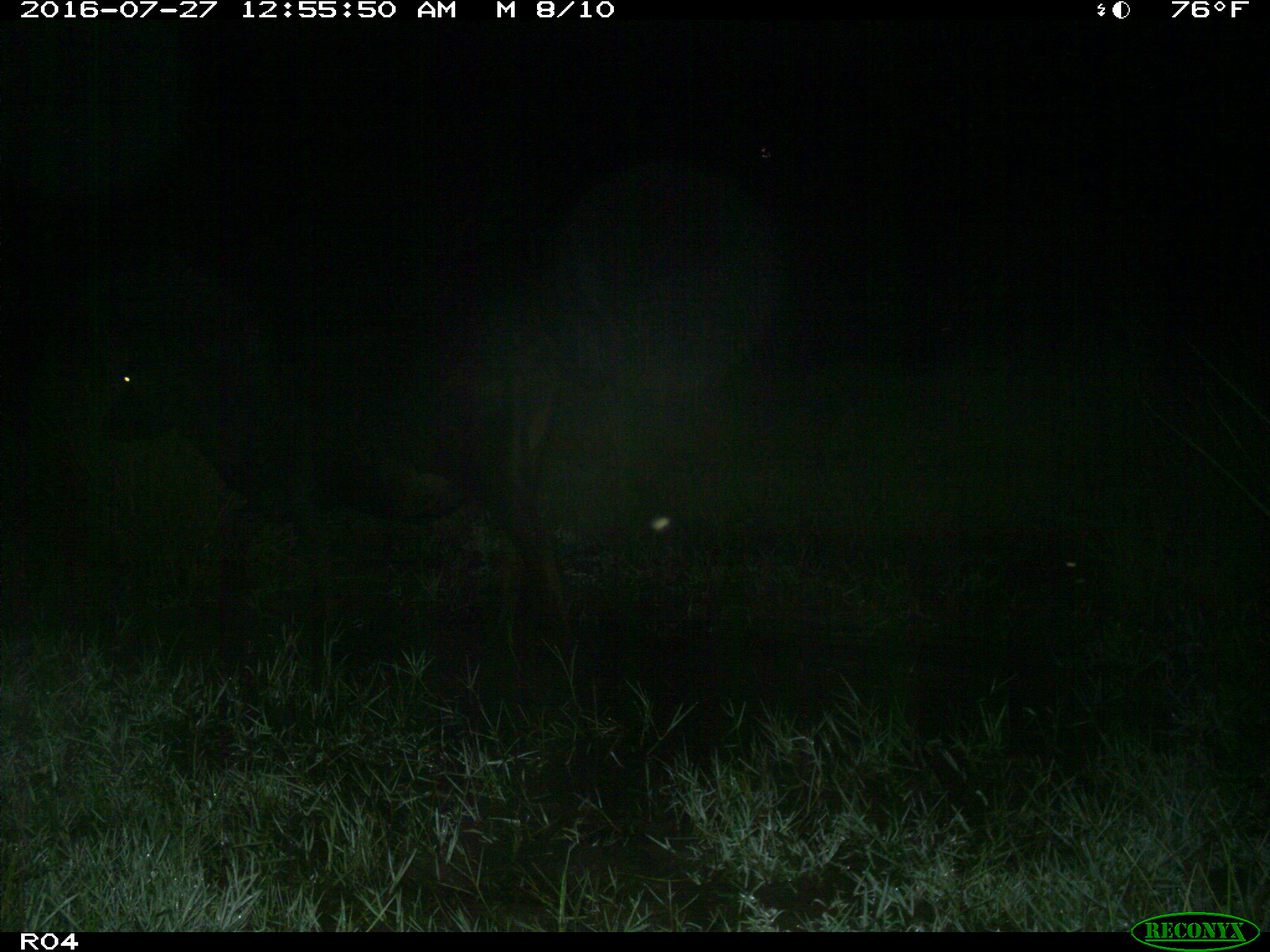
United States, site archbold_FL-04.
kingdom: Animalia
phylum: Chordata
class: Mammalia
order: Artiodactyla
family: Bovidae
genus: Bos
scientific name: Bos taurus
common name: domestic cow